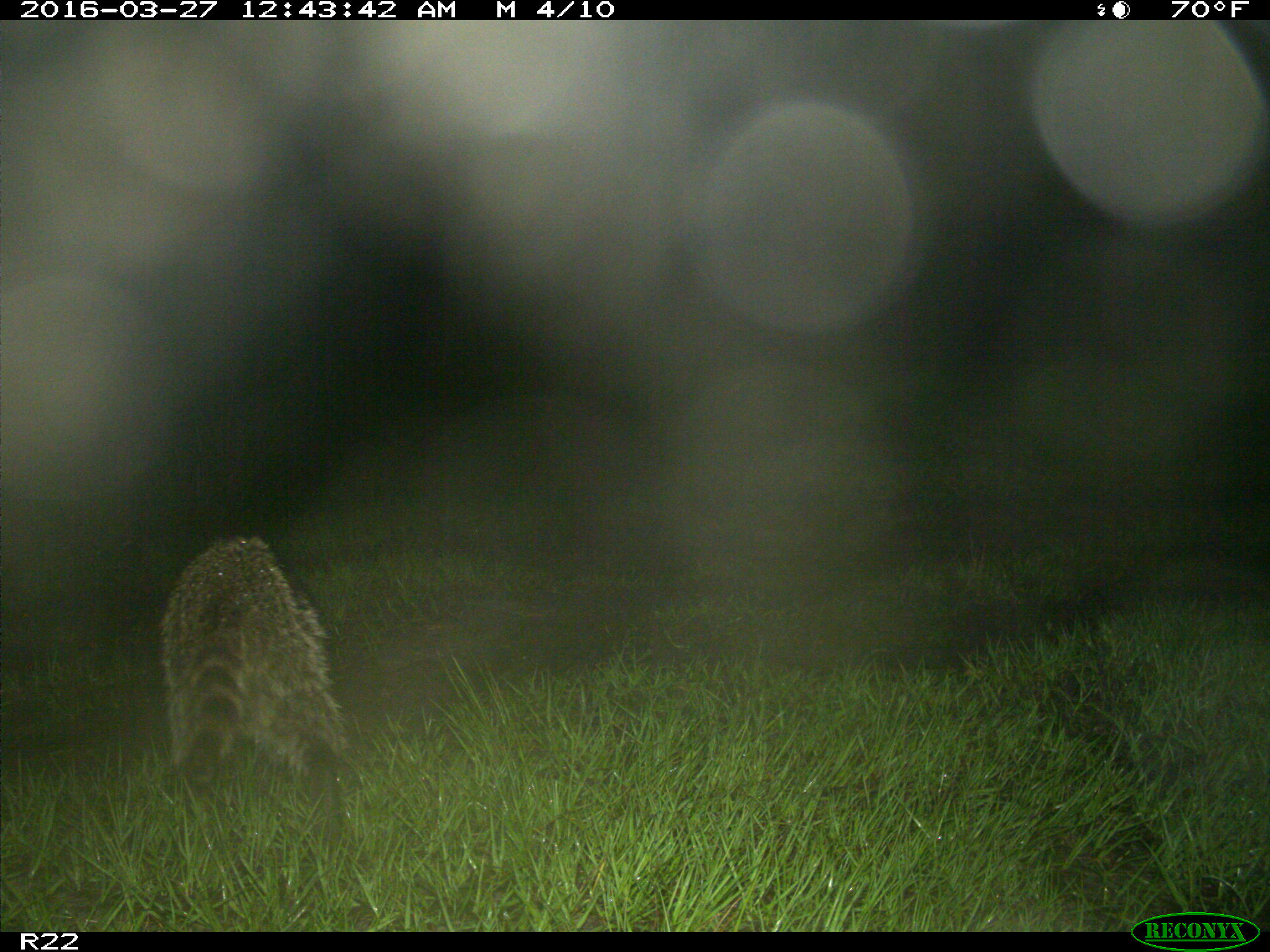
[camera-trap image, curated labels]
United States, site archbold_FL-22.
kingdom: Animalia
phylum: Chordata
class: Mammalia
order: Carnivora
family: Procyonidae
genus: Procyon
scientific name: Procyon lotor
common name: common raccoon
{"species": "Procyon lotor (common raccoon)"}